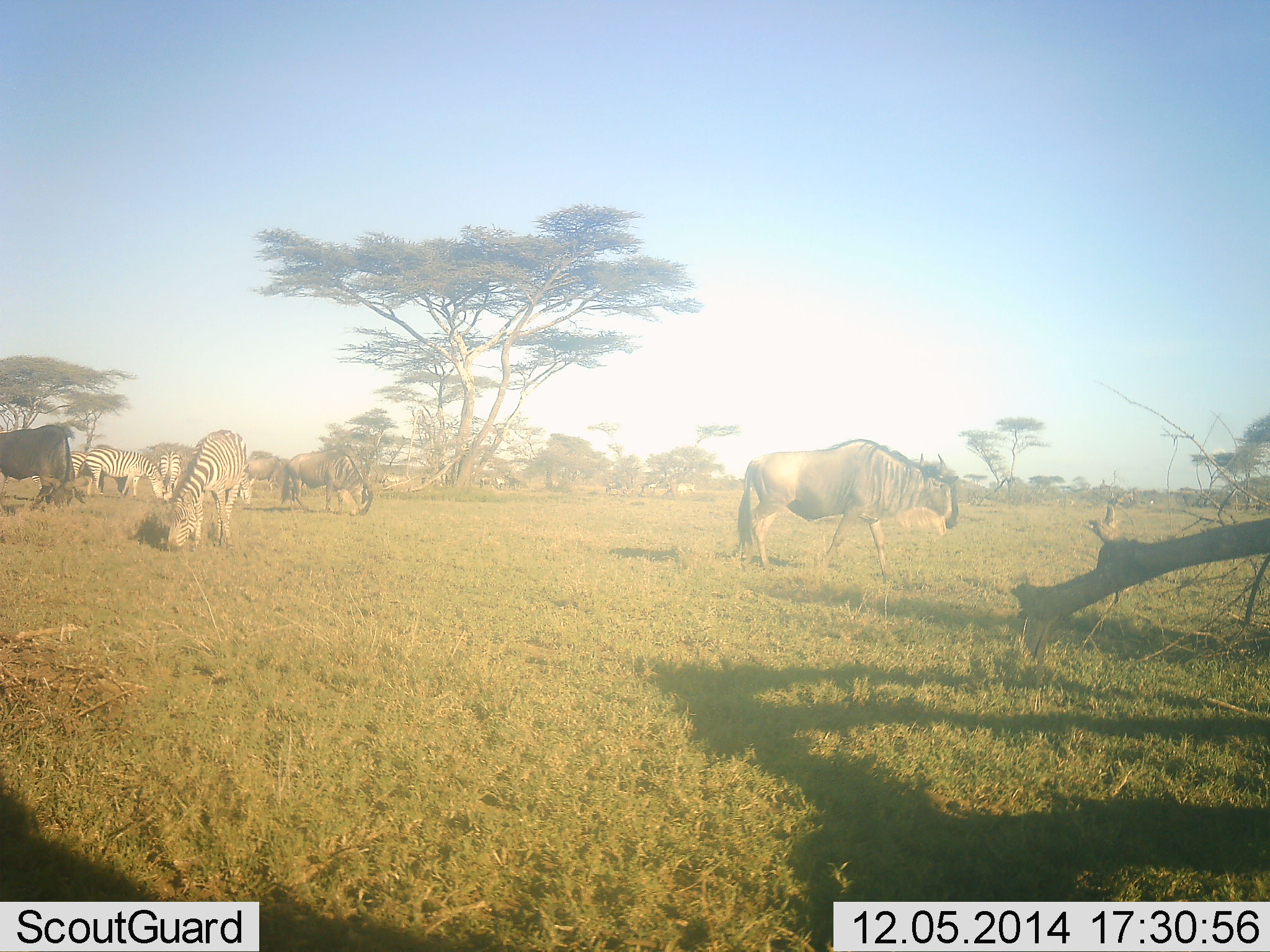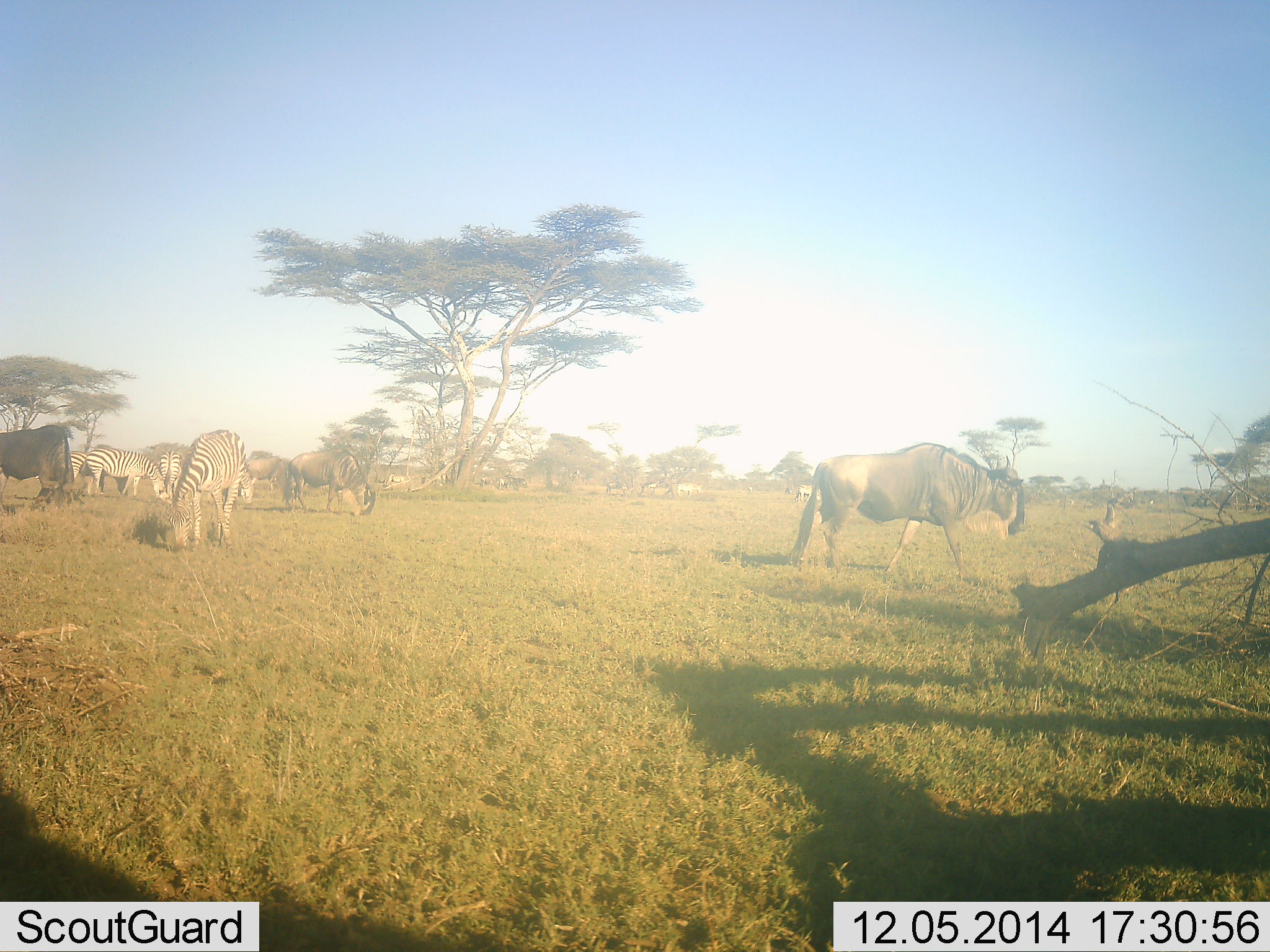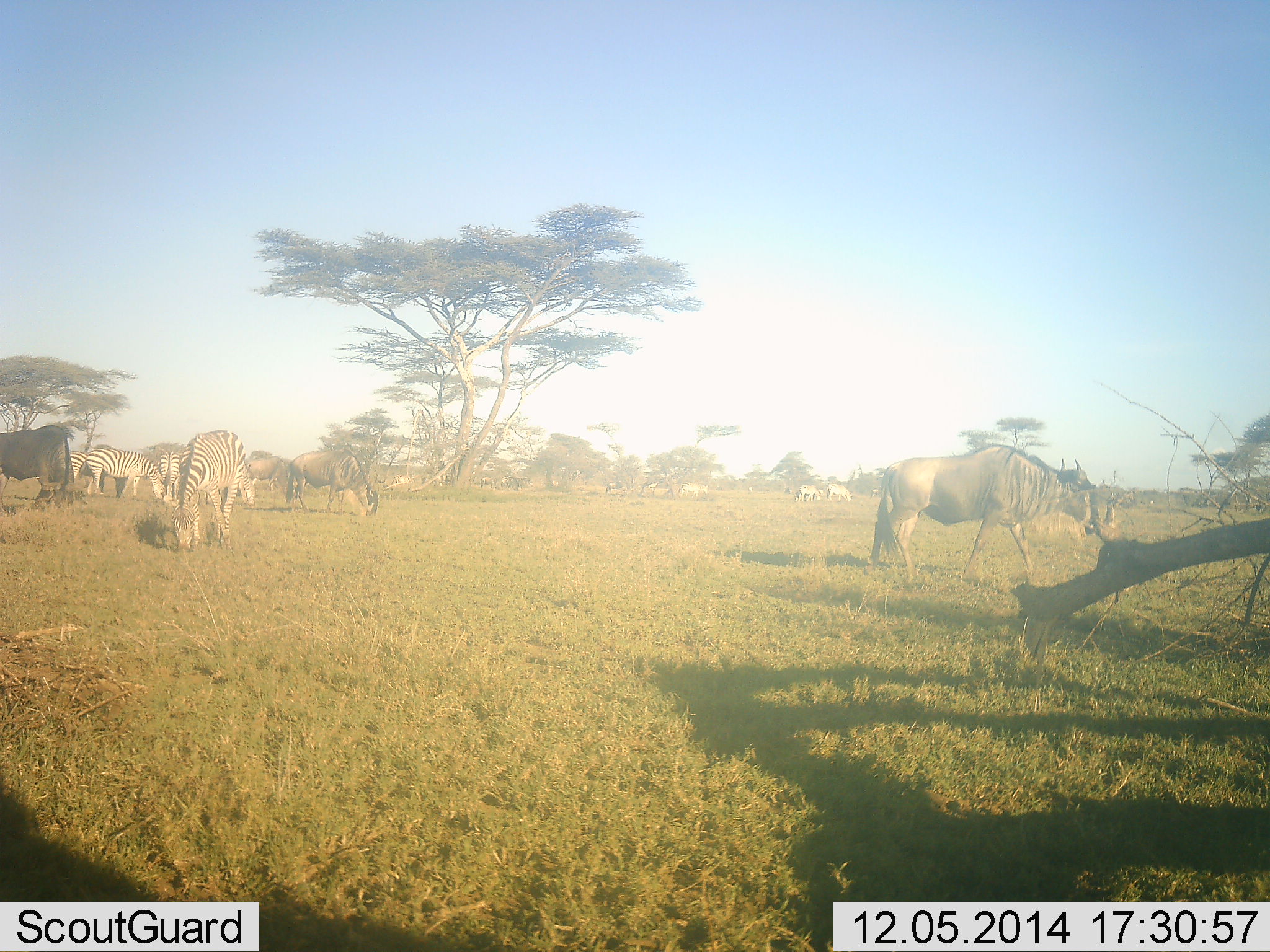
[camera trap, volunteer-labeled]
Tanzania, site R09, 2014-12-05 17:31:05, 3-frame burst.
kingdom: Animalia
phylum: Chordata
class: Mammalia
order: Artiodactyla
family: Bovidae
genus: Connochaetes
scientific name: Connochaetes taurinus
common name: blue wildebeest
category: wildebeest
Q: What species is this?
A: Wildebeest (blue wildebeest) (Connochaetes taurinus).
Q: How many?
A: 4.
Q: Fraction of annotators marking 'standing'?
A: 10%.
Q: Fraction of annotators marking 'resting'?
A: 0%.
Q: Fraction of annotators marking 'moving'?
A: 70%.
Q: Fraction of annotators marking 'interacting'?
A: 0%.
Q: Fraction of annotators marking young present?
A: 0%.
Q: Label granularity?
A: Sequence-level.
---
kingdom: Animalia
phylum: Chordata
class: Mammalia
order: Perissodactyla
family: Equidae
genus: Equus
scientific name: Equus quagga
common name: plains zebra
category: zebra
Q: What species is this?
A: Zebra (plains zebra) (Equus quagga).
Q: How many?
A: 4.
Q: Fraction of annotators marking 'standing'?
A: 27%.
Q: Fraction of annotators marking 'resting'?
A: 9%.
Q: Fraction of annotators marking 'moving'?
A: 18%.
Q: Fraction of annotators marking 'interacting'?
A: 0%.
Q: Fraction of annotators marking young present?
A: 0%.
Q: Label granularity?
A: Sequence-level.